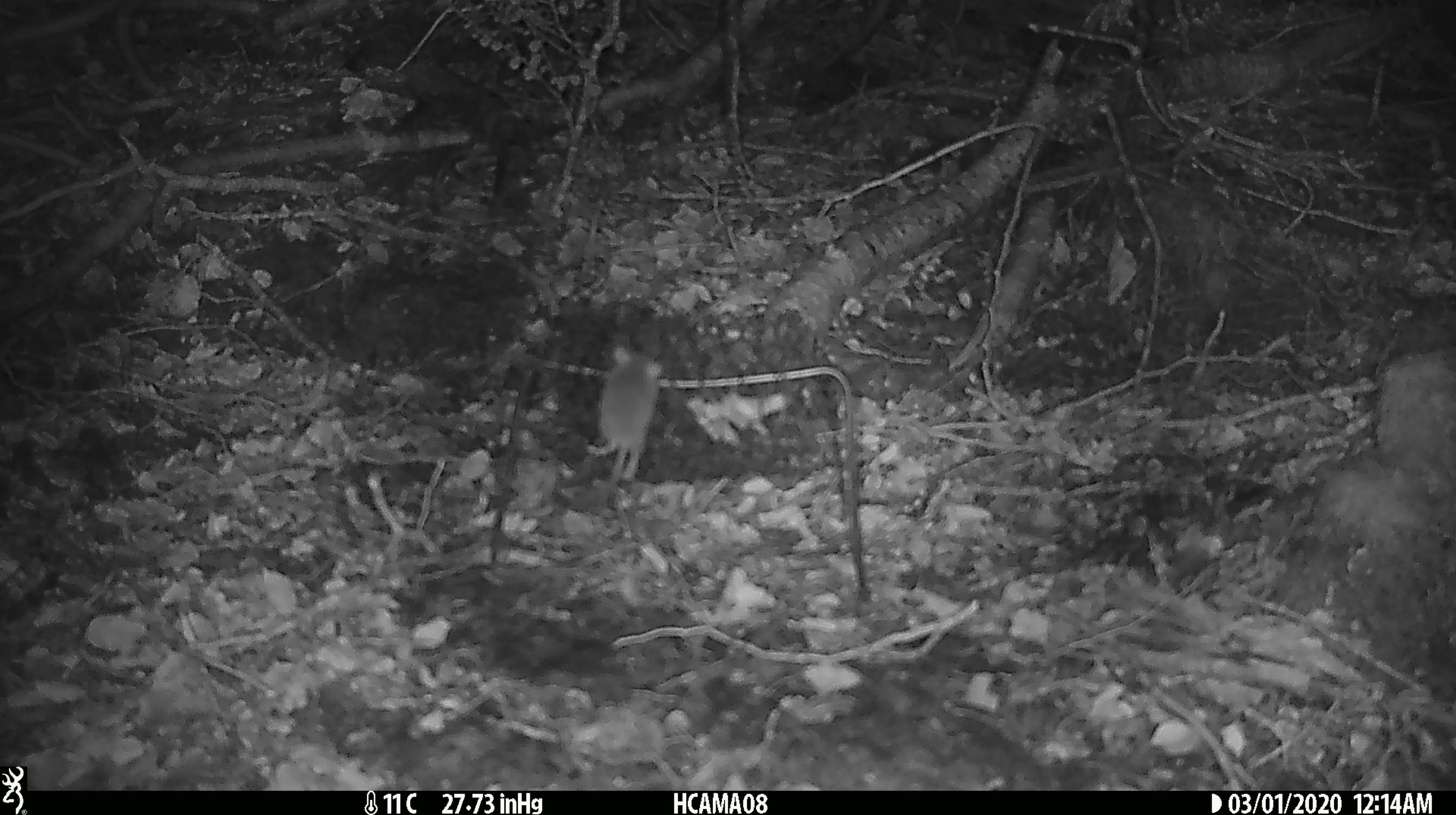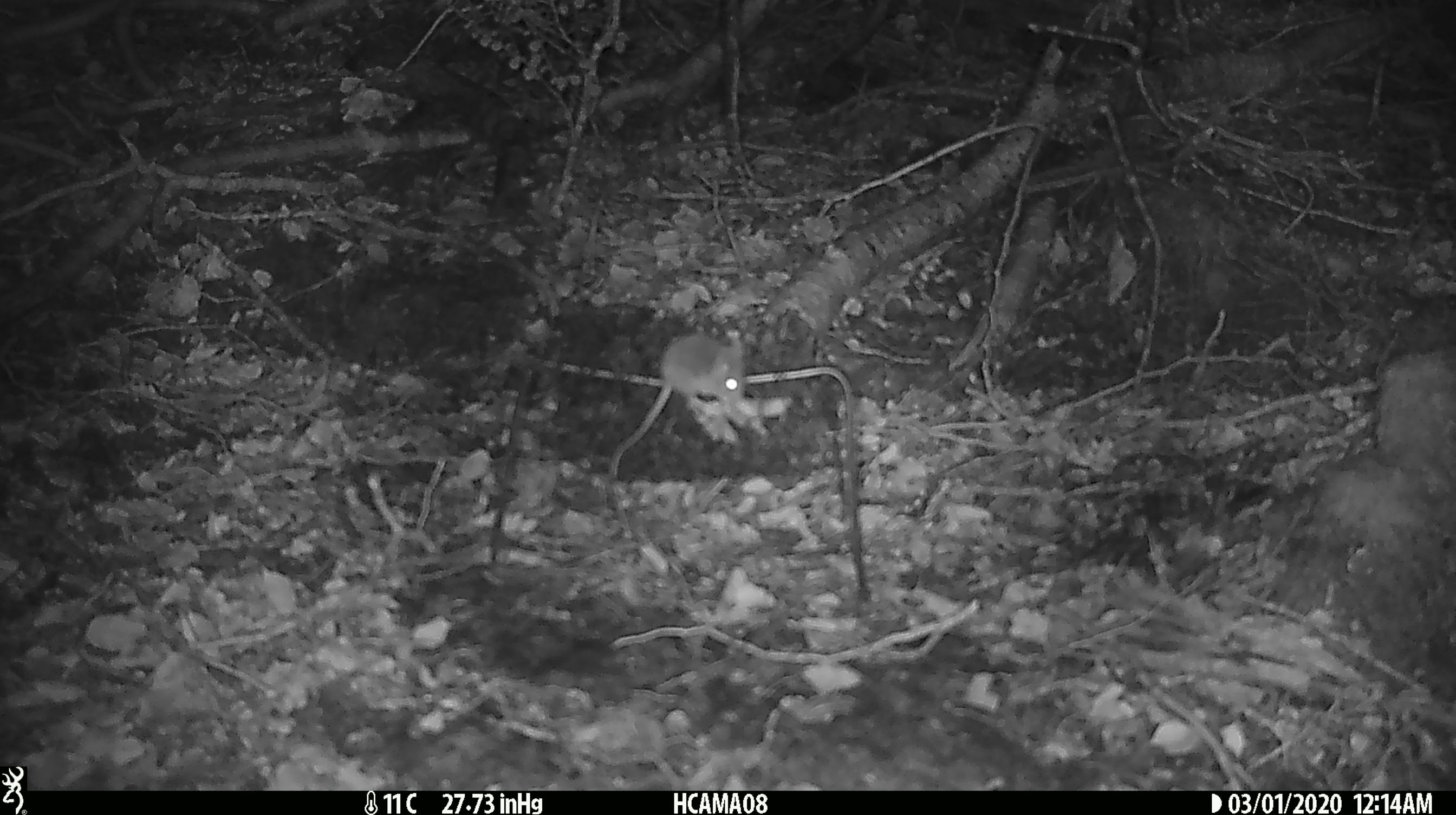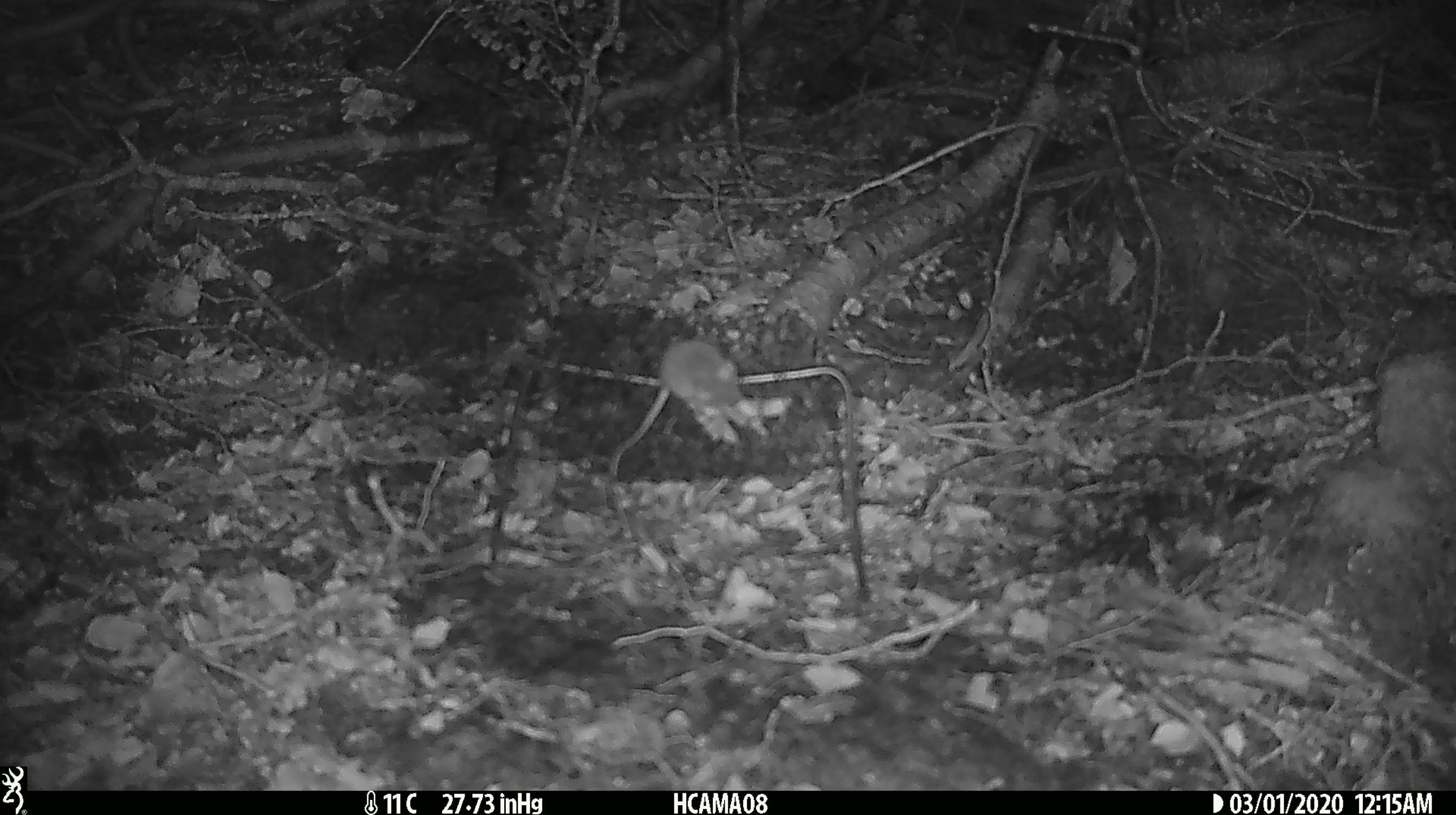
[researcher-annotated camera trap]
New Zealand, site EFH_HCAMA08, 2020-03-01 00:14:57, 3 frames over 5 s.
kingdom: Animalia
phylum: Chordata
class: Mammalia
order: Rodentia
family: Muridae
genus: Mus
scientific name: Mus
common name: mouse